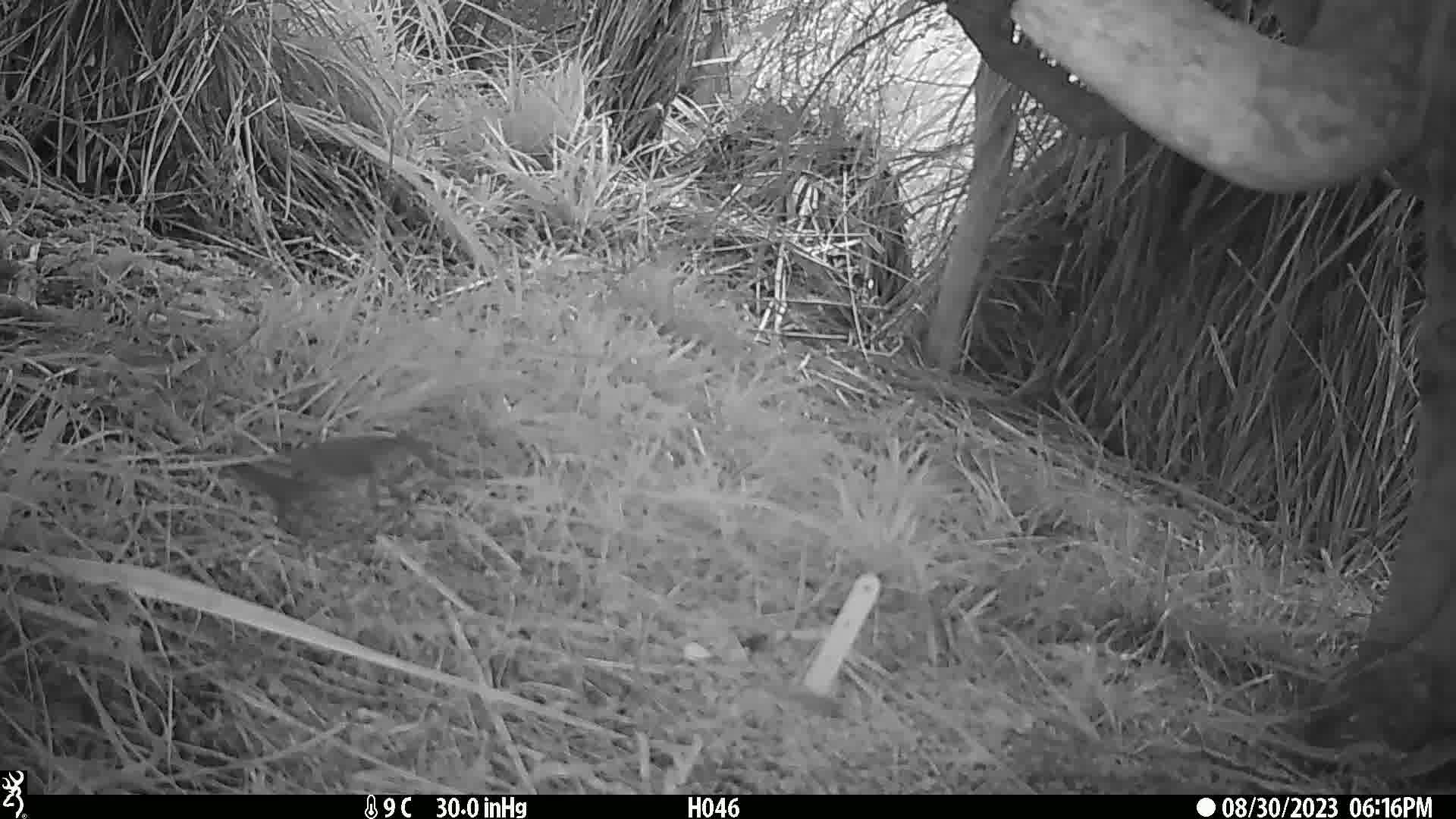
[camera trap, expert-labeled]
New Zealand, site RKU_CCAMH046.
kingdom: Animalia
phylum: Chordata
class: Aves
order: Passeriformes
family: Turdidae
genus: Turdus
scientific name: Turdus philomelos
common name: song thrush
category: thrush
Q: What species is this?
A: Thrush (song thrush) (Turdus philomelos).